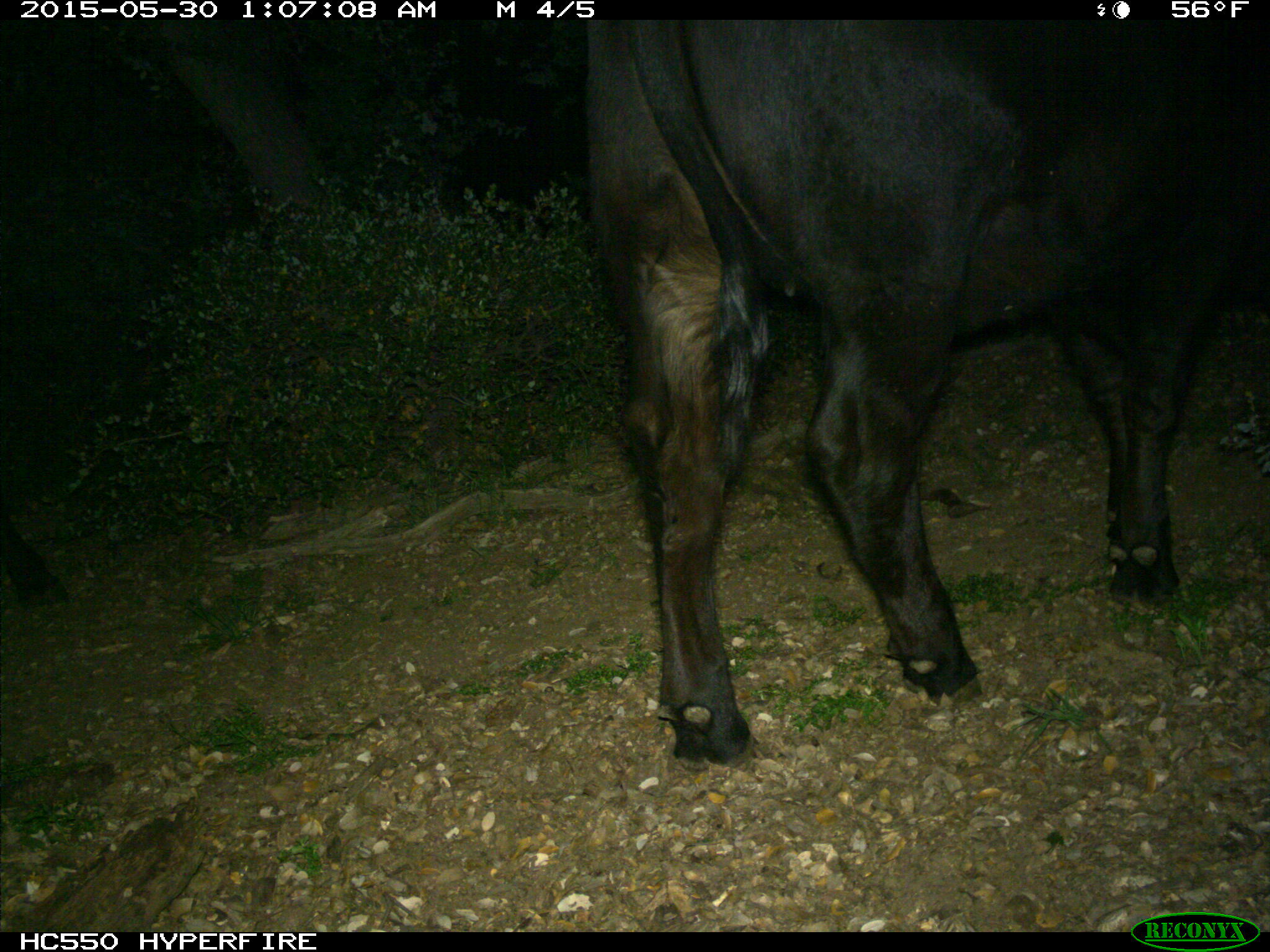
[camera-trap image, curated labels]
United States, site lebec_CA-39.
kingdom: Animalia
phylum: Chordata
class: Mammalia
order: Artiodactyla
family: Bovidae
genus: Bos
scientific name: Bos taurus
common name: domestic cow